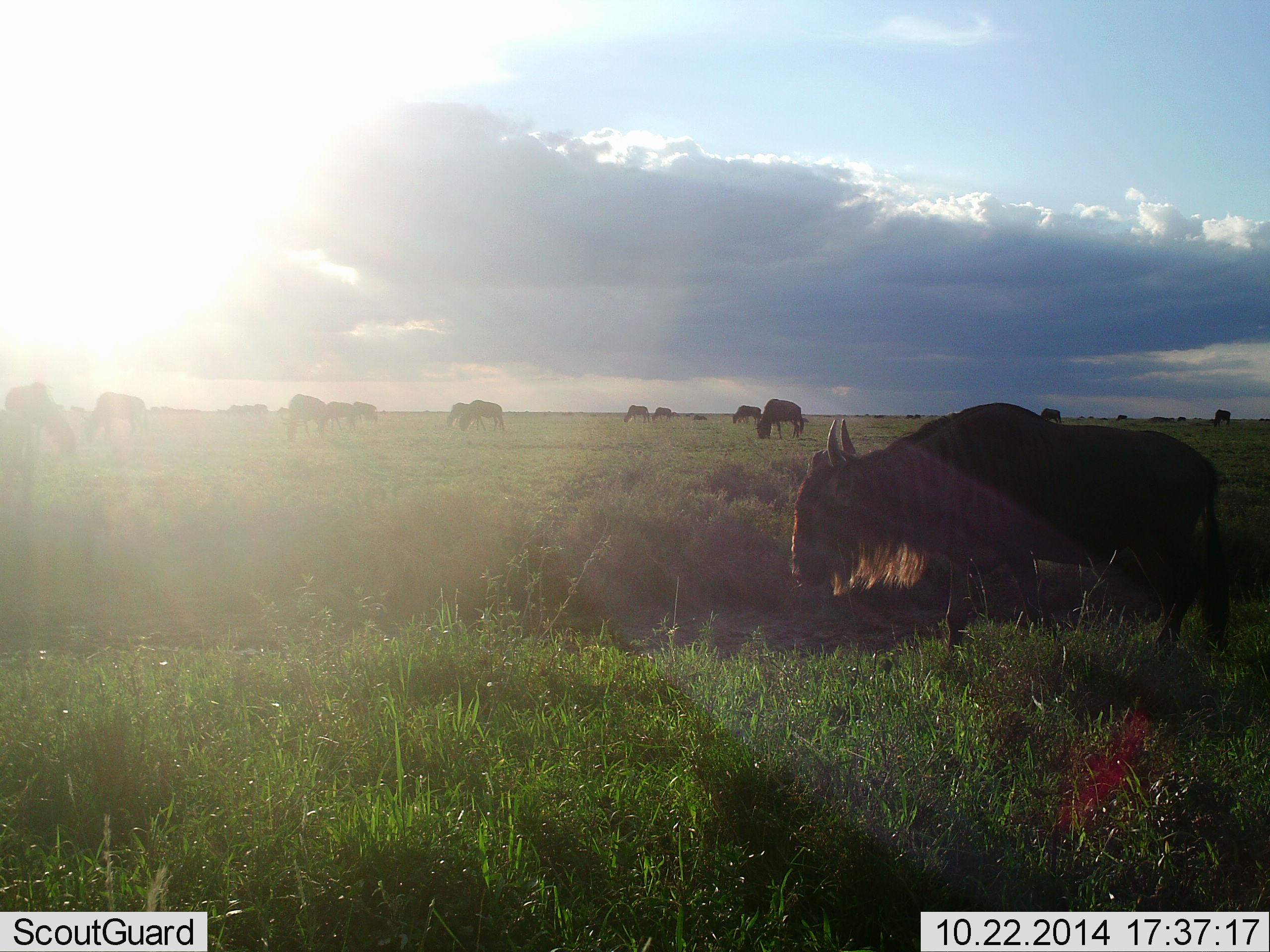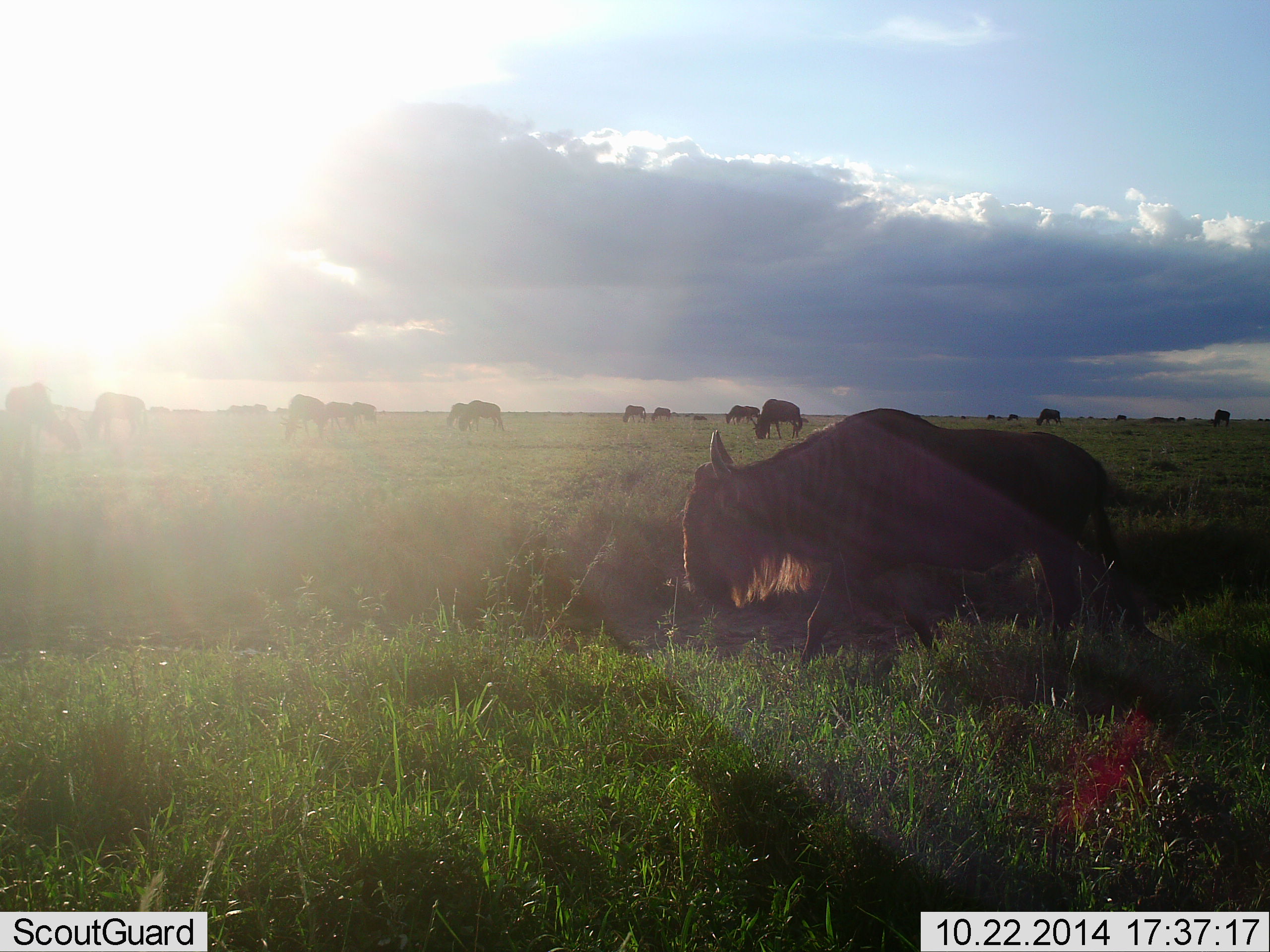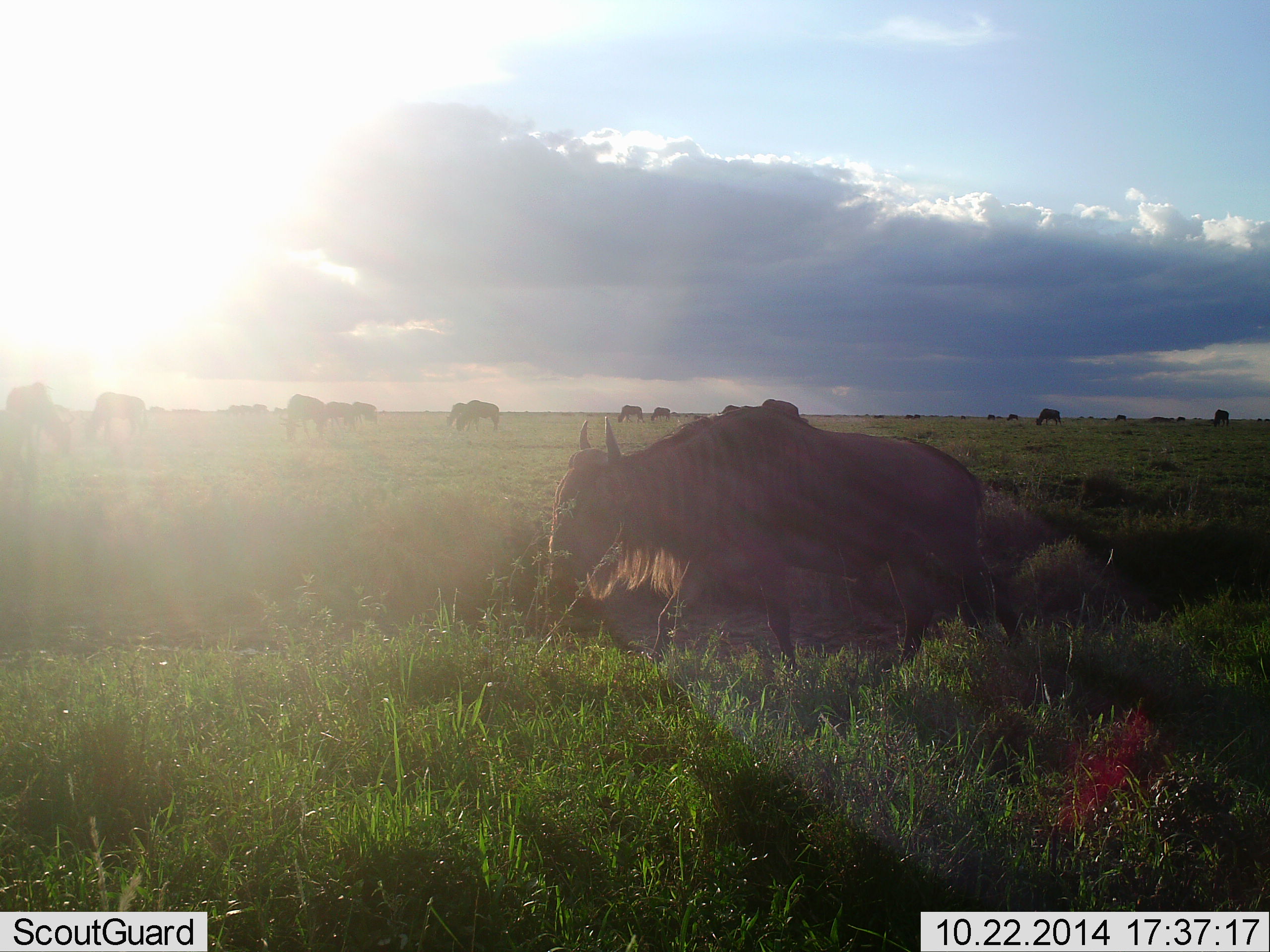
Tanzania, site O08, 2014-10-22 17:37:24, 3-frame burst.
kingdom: Animalia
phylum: Chordata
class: Mammalia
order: Artiodactyla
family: Bovidae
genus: Connochaetes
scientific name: Connochaetes taurinus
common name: blue wildebeest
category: wildebeest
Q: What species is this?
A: Wildebeest (blue wildebeest) (Connochaetes taurinus).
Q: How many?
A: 11-50.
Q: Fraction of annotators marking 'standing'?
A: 50%.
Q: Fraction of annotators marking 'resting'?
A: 0%.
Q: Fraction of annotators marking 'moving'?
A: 100%.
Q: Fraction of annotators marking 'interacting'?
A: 0%.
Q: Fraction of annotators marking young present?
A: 0%.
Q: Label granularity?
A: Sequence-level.